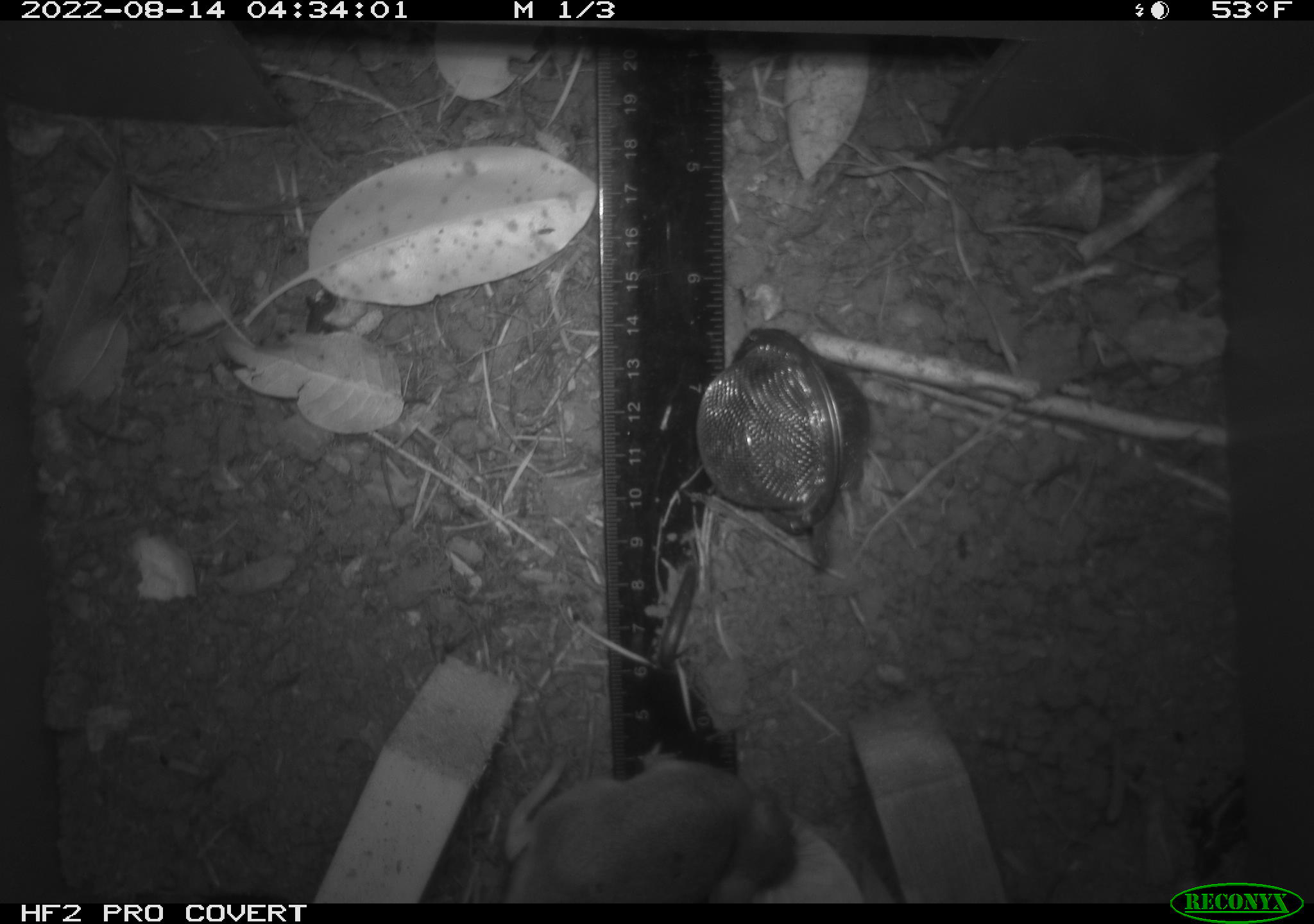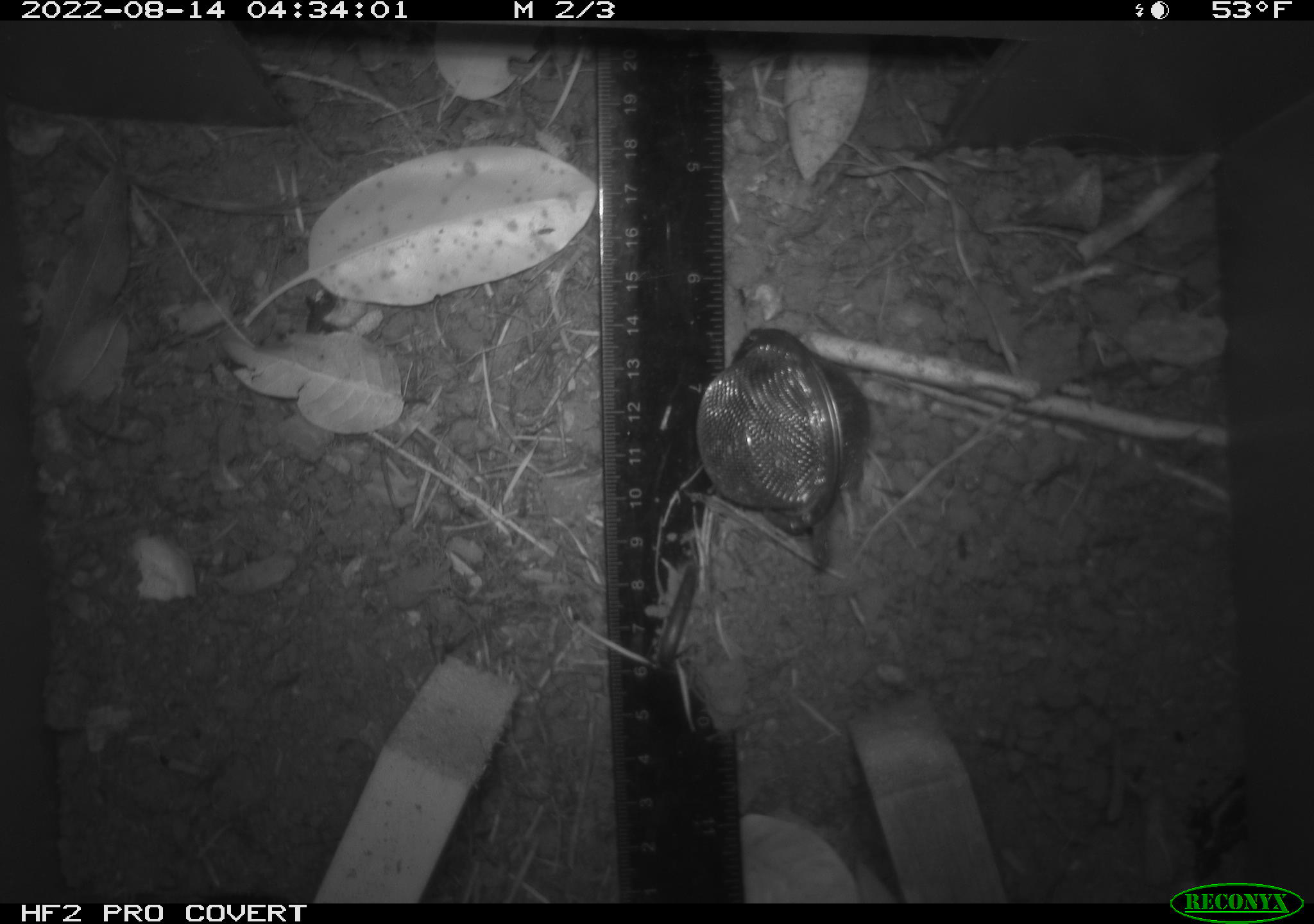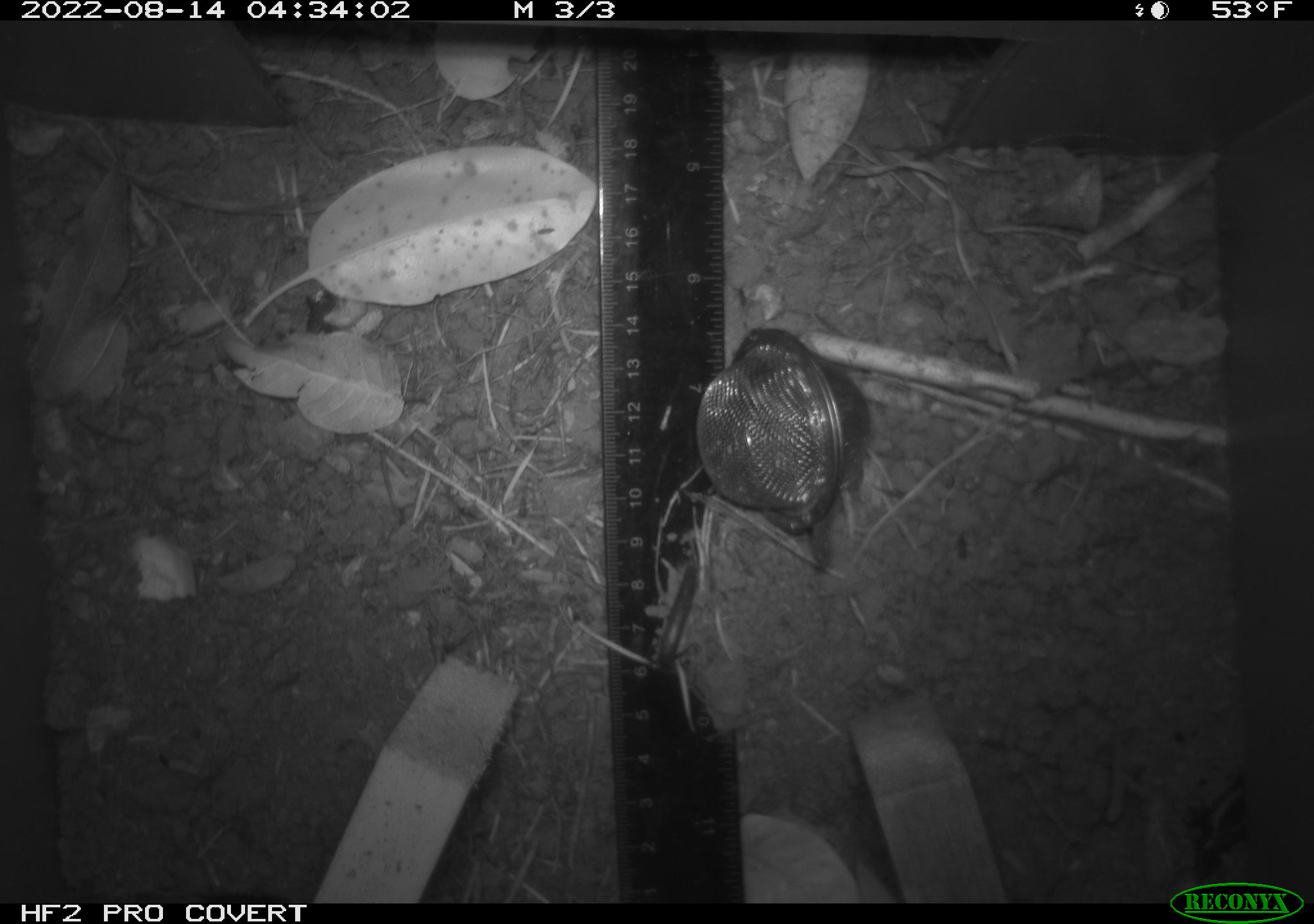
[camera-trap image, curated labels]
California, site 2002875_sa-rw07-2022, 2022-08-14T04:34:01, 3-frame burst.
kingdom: Animalia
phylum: Chordata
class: Mammalia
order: Rodentia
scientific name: Rodentia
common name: mouse species